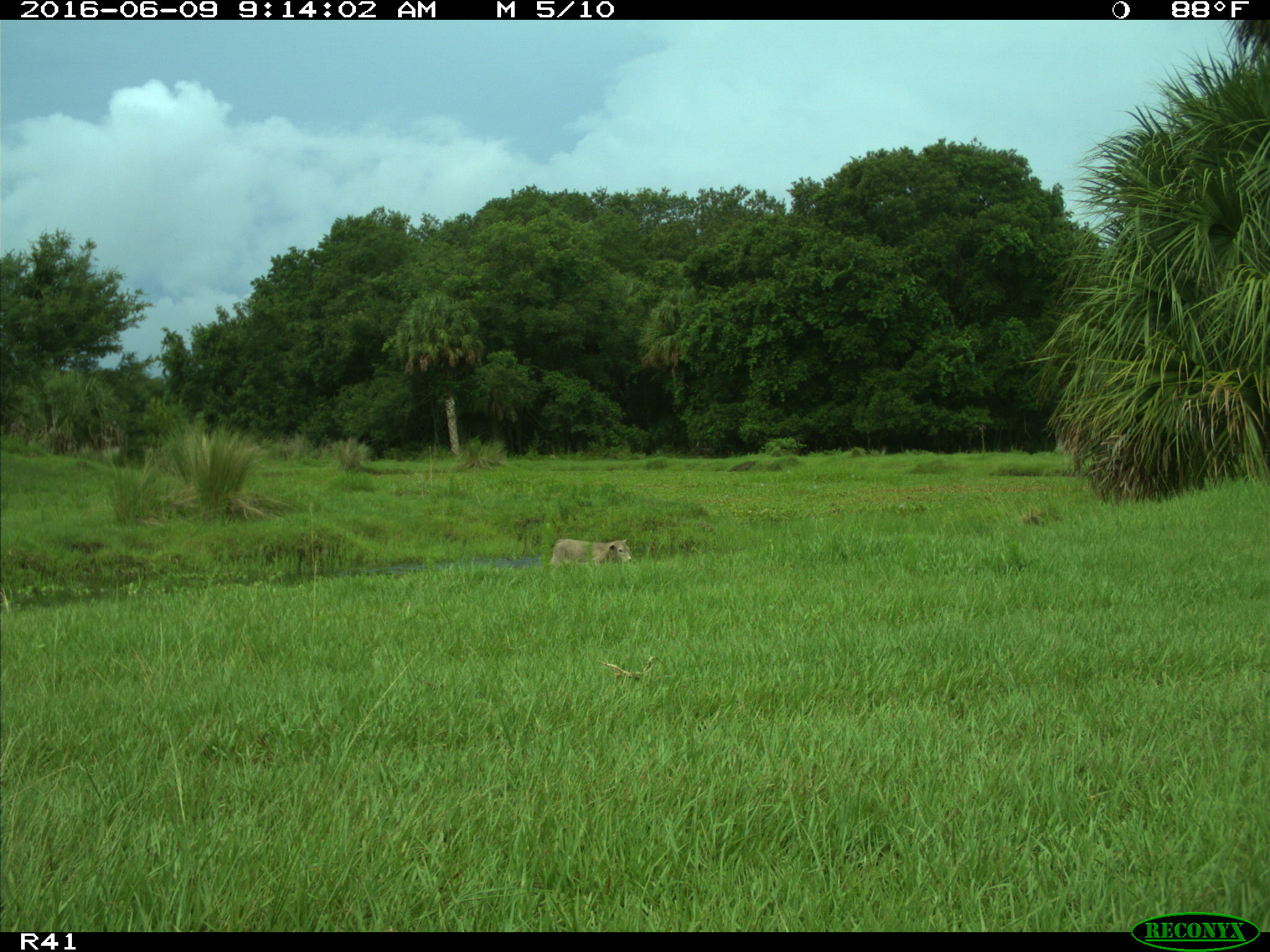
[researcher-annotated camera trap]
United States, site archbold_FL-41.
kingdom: Animalia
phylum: Chordata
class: Mammalia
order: Artiodactyla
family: Bovidae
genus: Bos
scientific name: Bos taurus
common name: domestic cow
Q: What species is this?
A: Bos taurus (domestic cow).